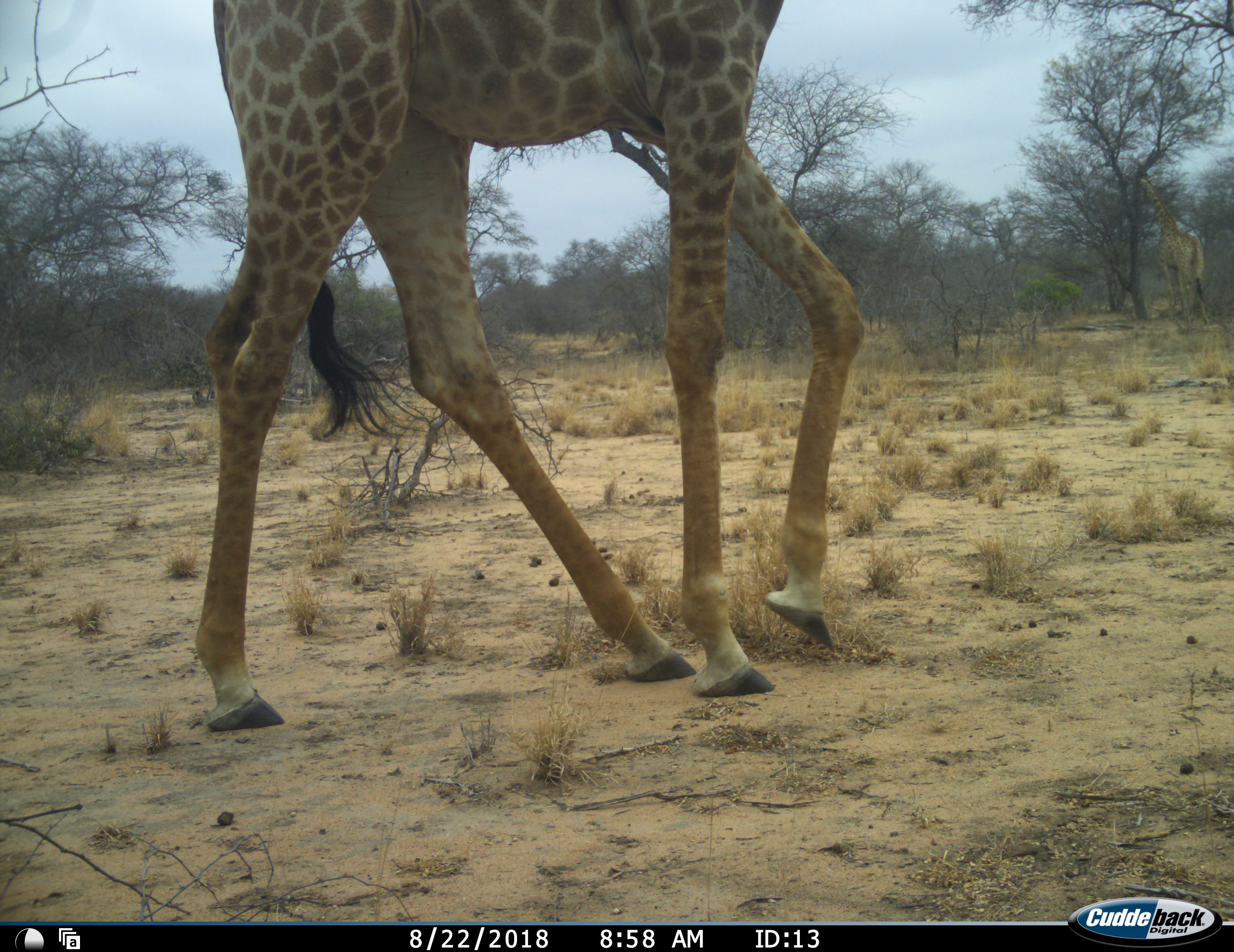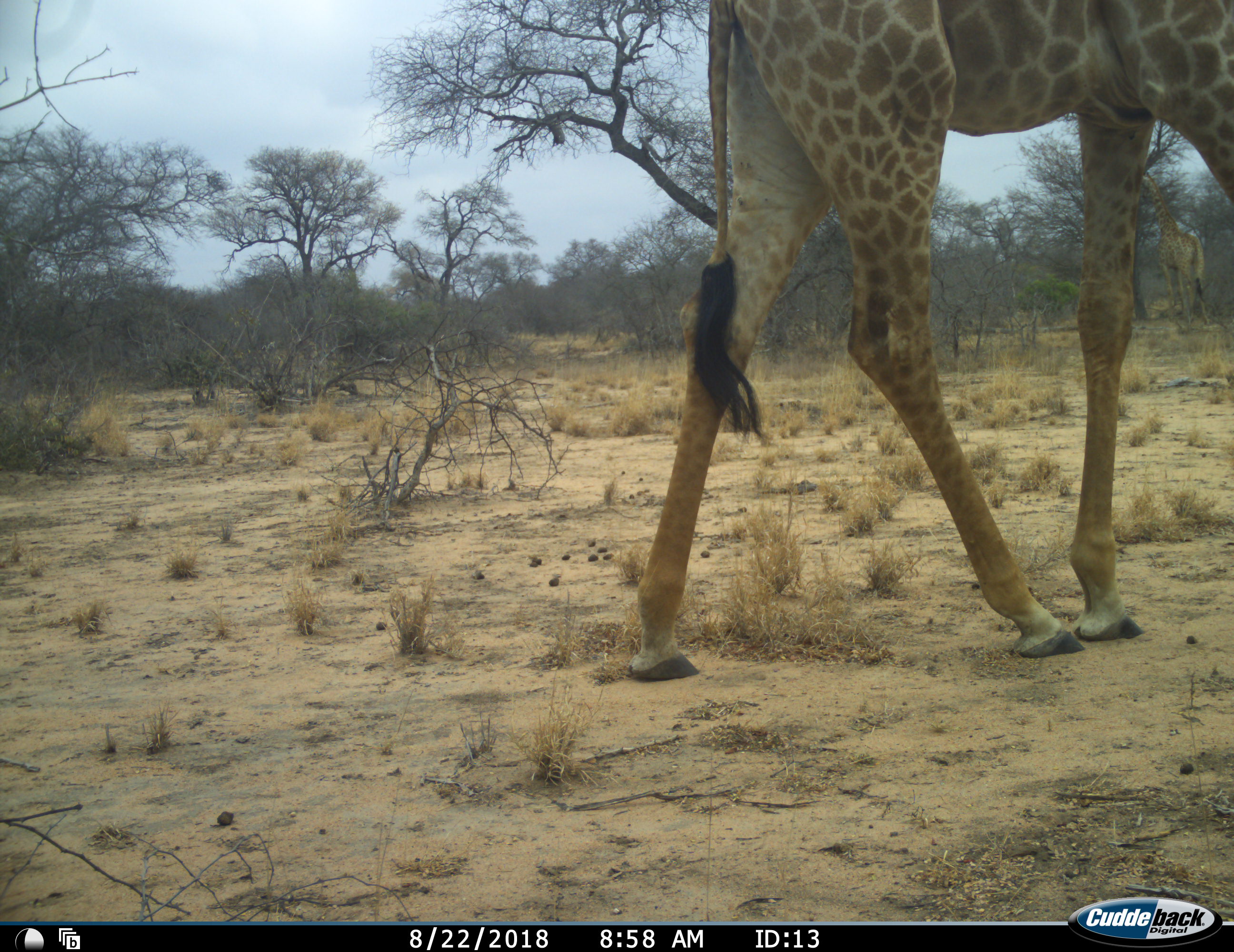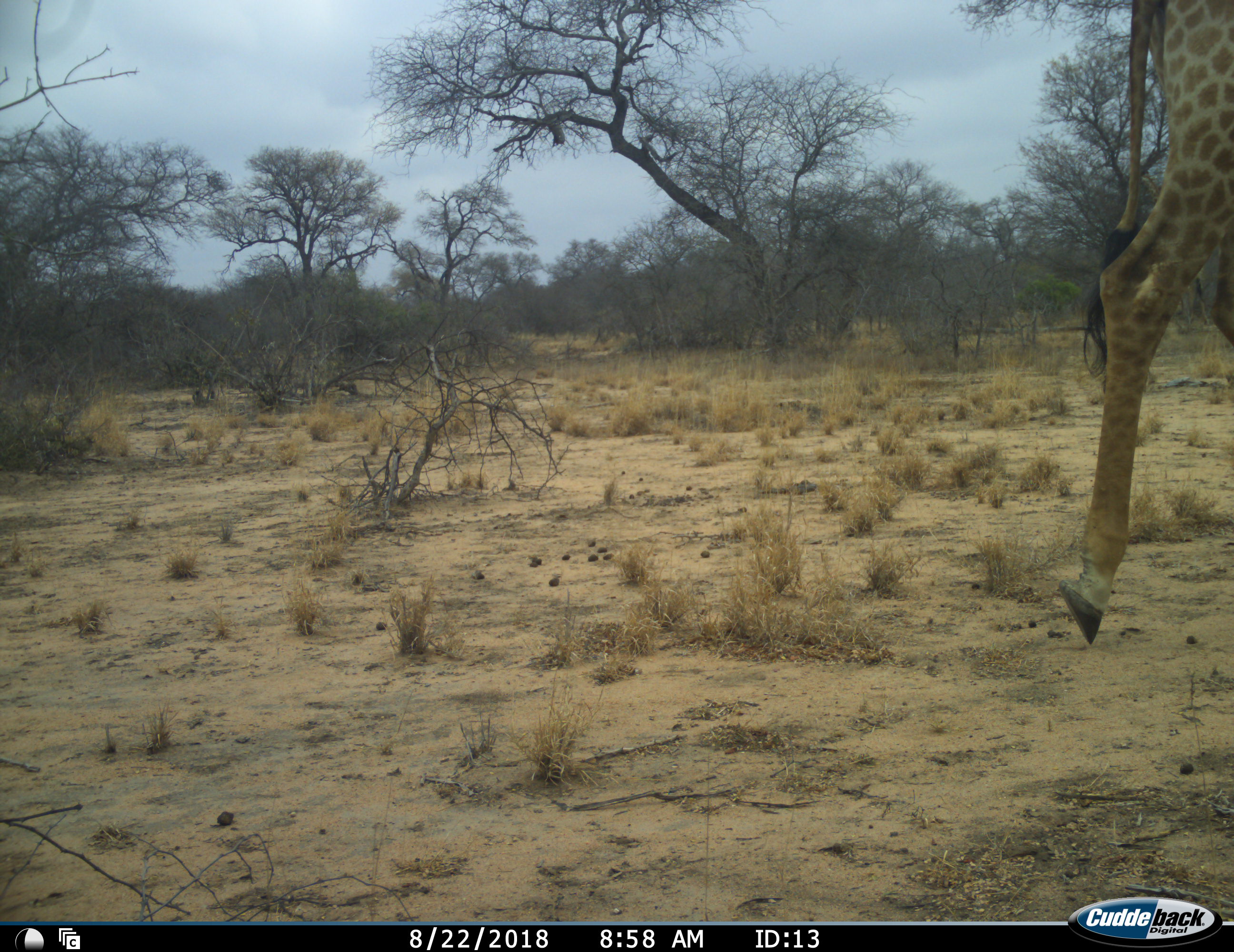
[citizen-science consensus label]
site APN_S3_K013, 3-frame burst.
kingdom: Animalia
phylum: Chordata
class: Mammalia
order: Artiodactyla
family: Giraffidae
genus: Giraffa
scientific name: Giraffa camelopardalis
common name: giraffe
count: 1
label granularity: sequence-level